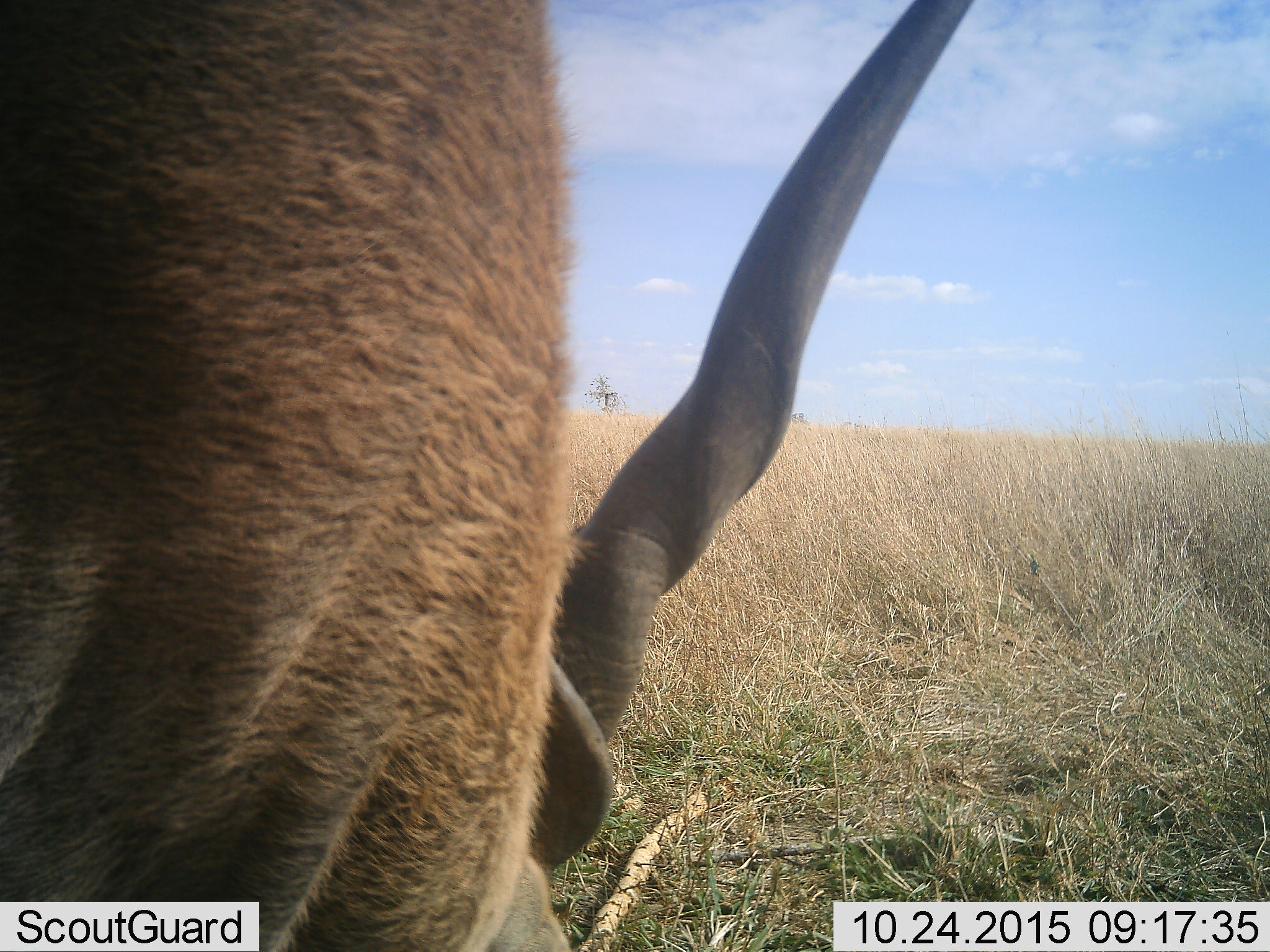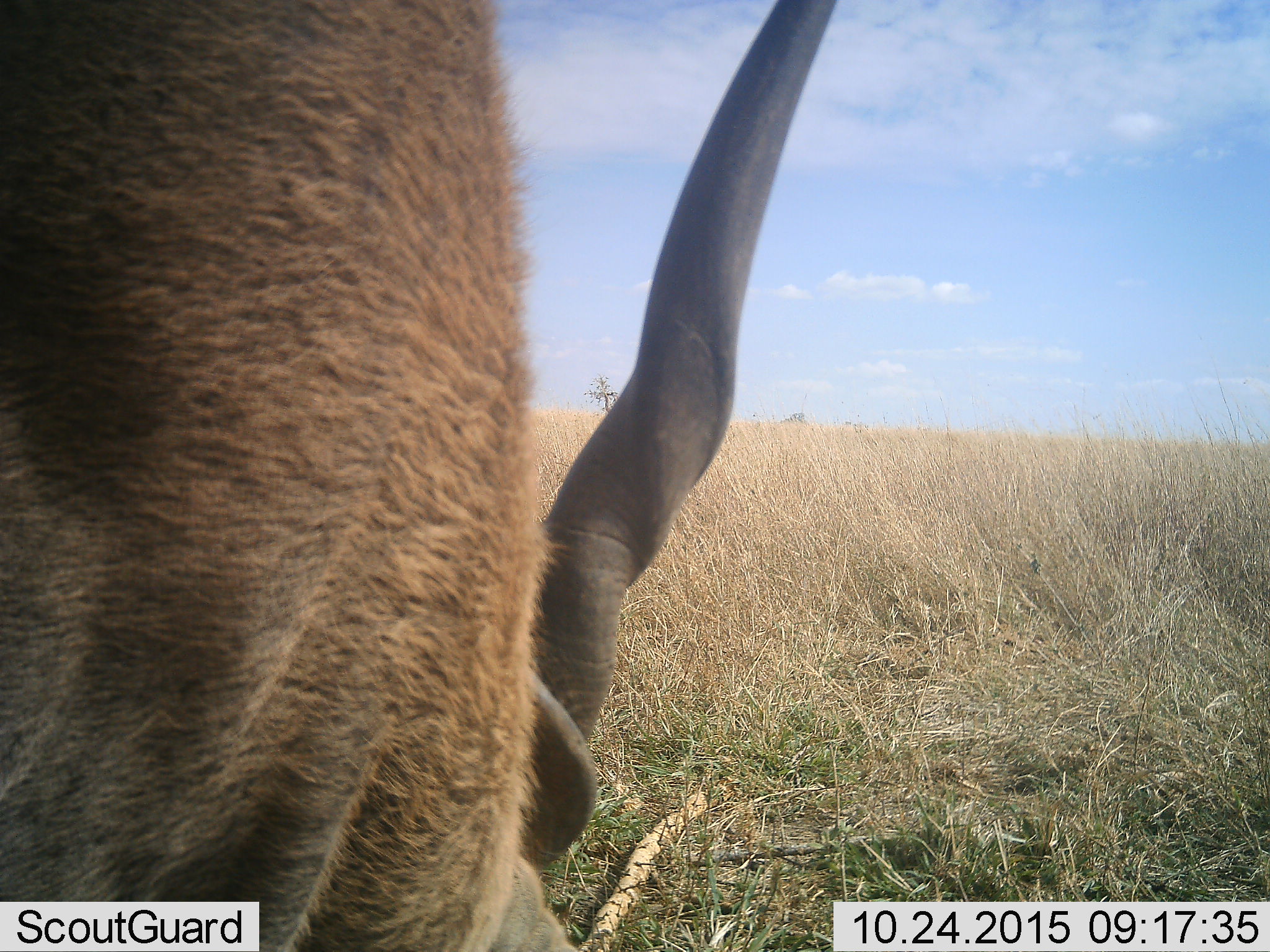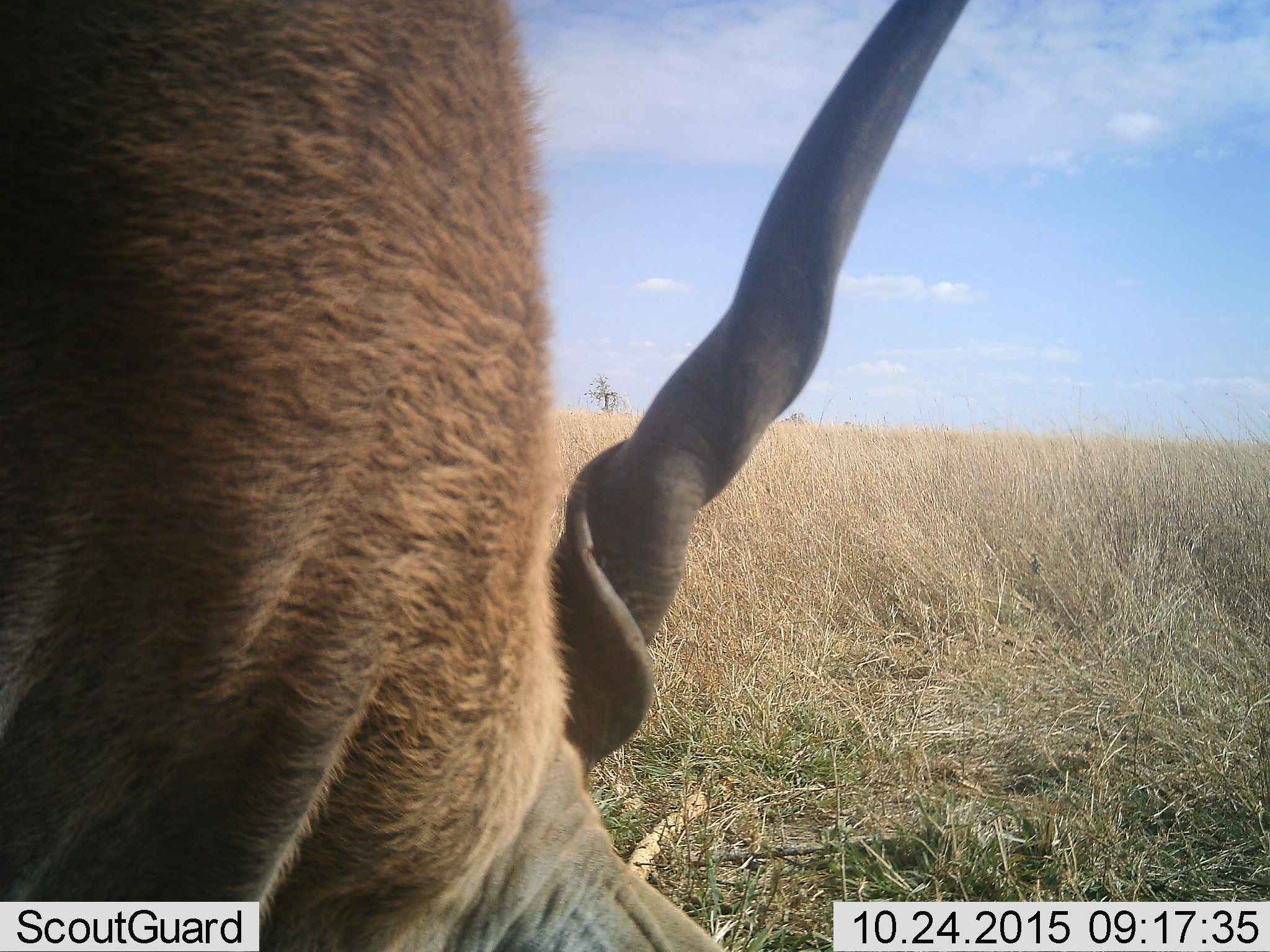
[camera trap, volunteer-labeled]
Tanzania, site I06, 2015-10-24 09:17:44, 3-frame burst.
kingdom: Animalia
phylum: Chordata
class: Mammalia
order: Artiodactyla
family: Bovidae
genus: Tragelaphus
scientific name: Tragelaphus oryx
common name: eland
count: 1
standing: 12%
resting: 0%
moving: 0%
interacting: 0%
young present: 0%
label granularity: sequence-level